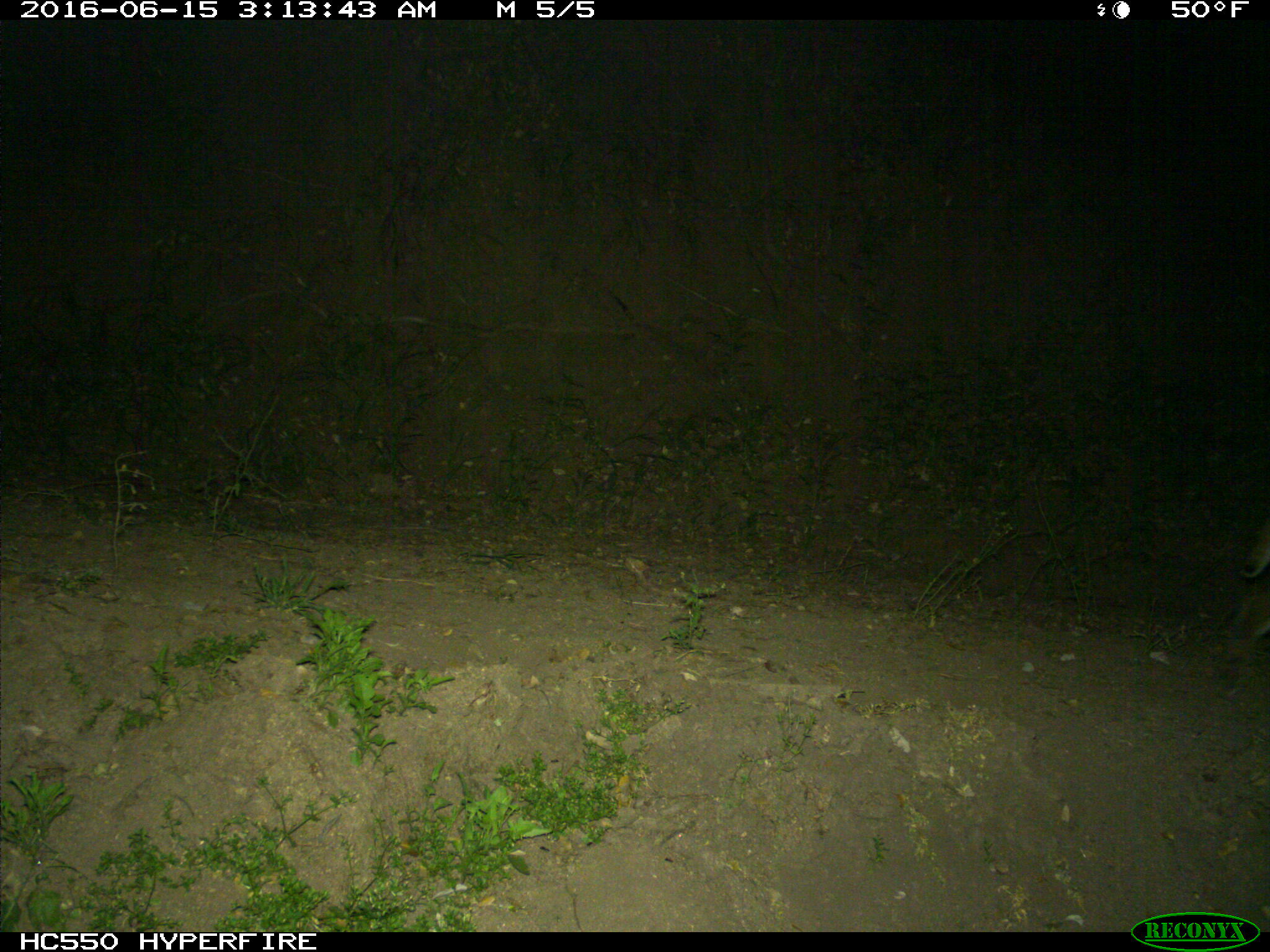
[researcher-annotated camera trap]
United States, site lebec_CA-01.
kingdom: Animalia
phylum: Chordata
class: Mammalia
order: Carnivora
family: Felidae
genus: Lynx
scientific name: Lynx rufus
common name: bobcat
Lynx rufus (bobcat).